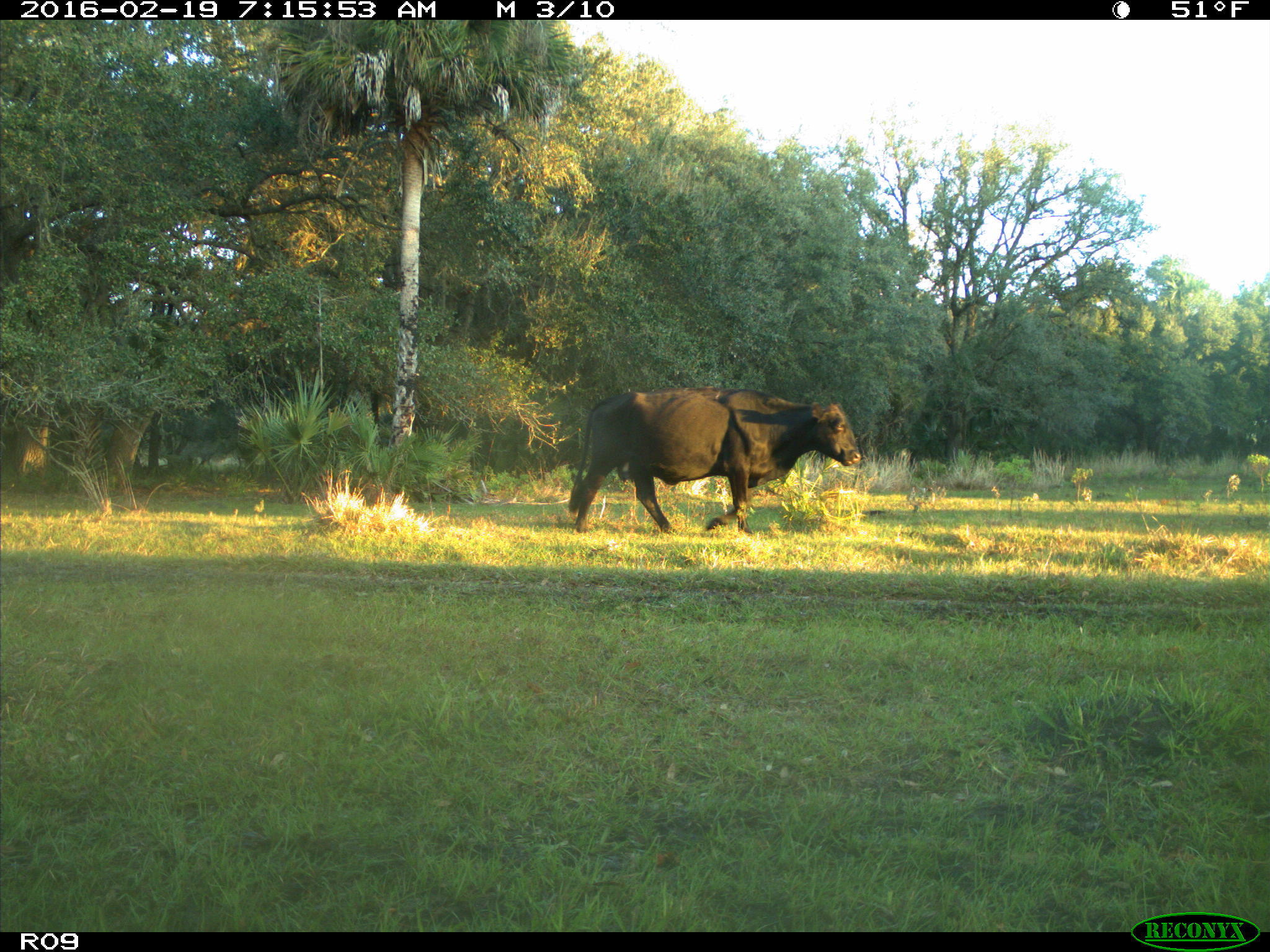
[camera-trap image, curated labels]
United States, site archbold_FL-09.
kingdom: Animalia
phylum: Chordata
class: Mammalia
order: Artiodactyla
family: Bovidae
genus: Bos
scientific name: Bos taurus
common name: domestic cow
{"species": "Bos taurus (domestic cow)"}